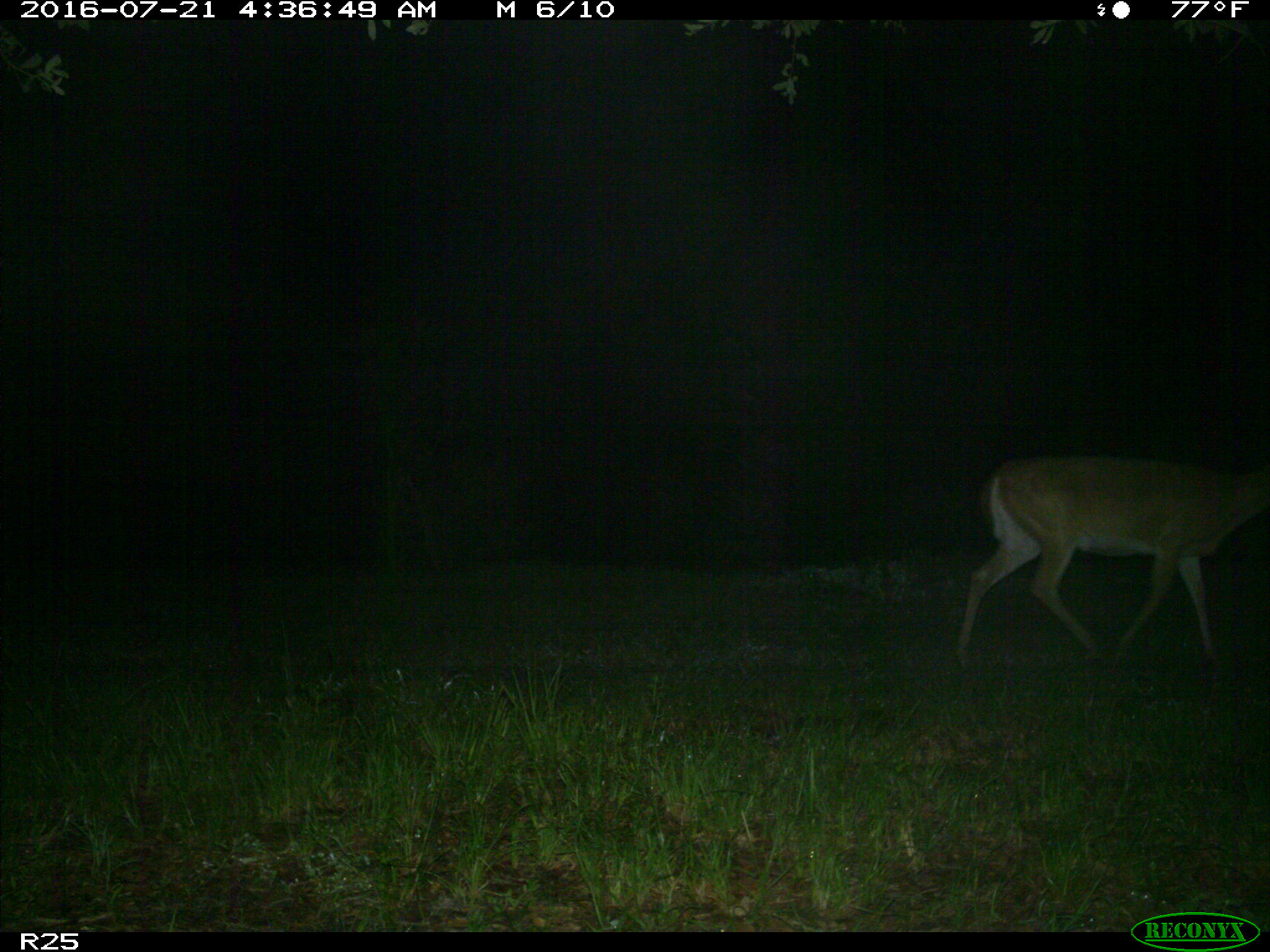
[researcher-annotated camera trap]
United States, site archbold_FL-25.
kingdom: Animalia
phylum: Chordata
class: Mammalia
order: Artiodactyla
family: Cervidae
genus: Odocoileus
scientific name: Odocoileus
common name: deer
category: unidentified deer